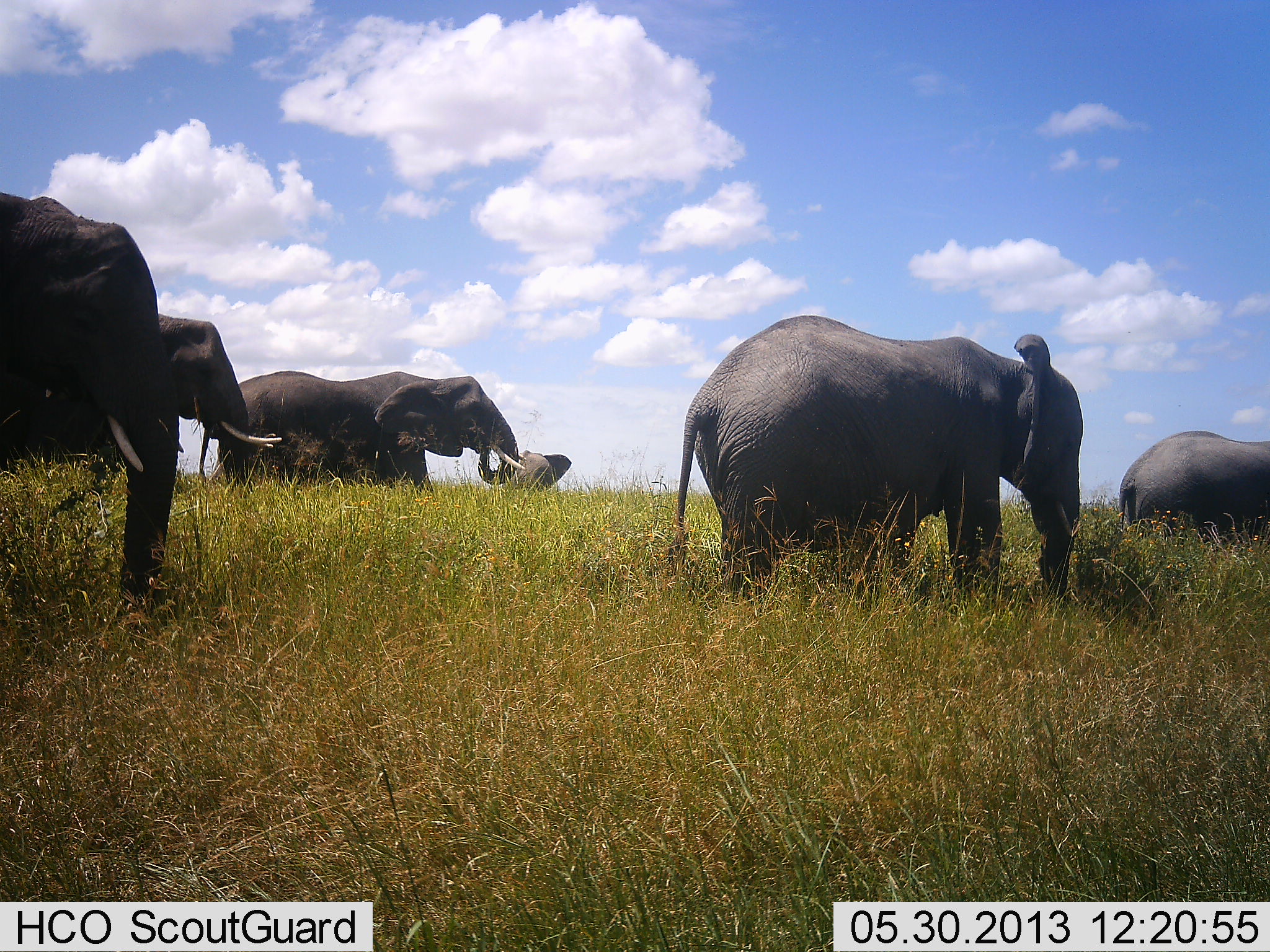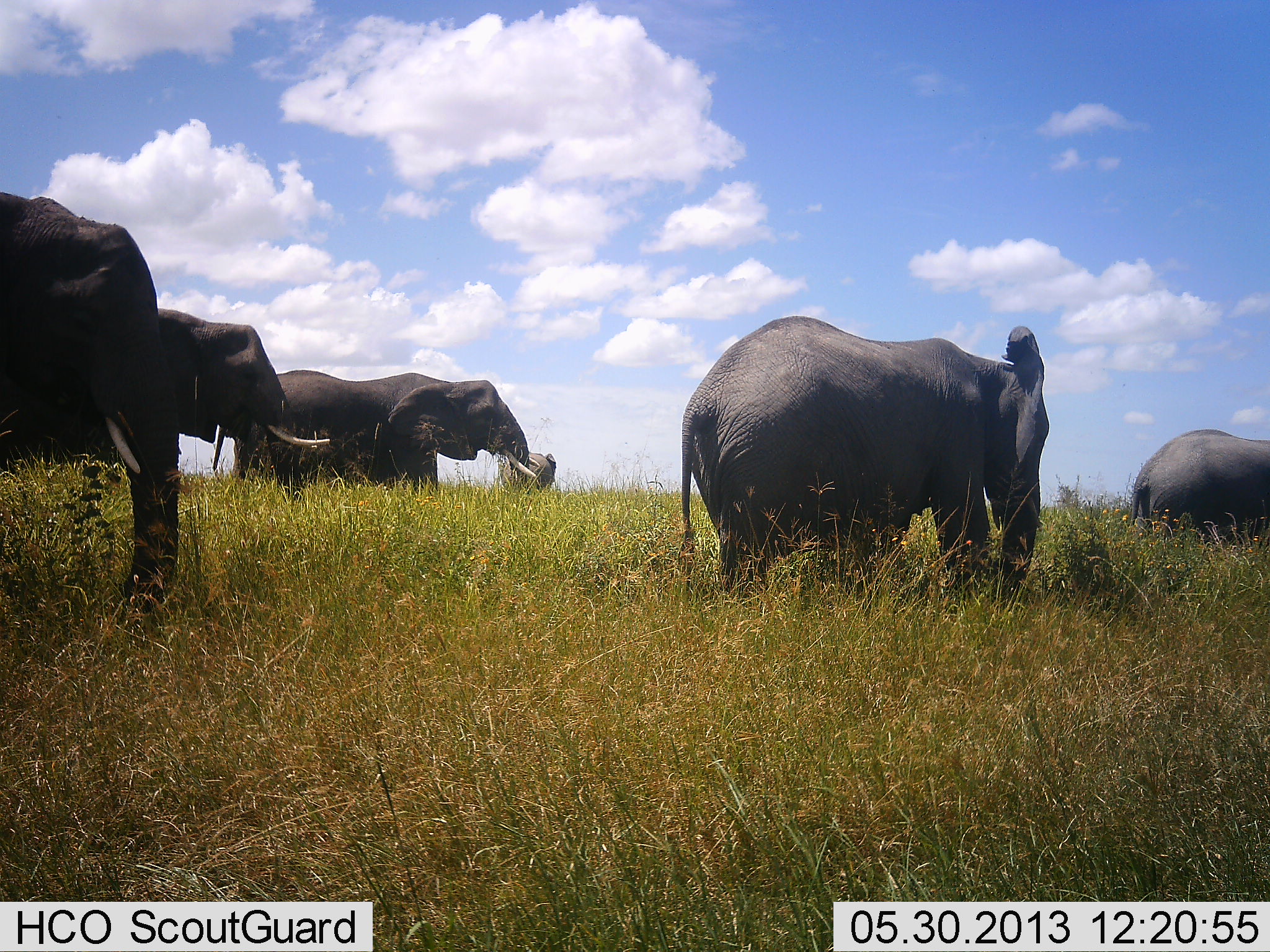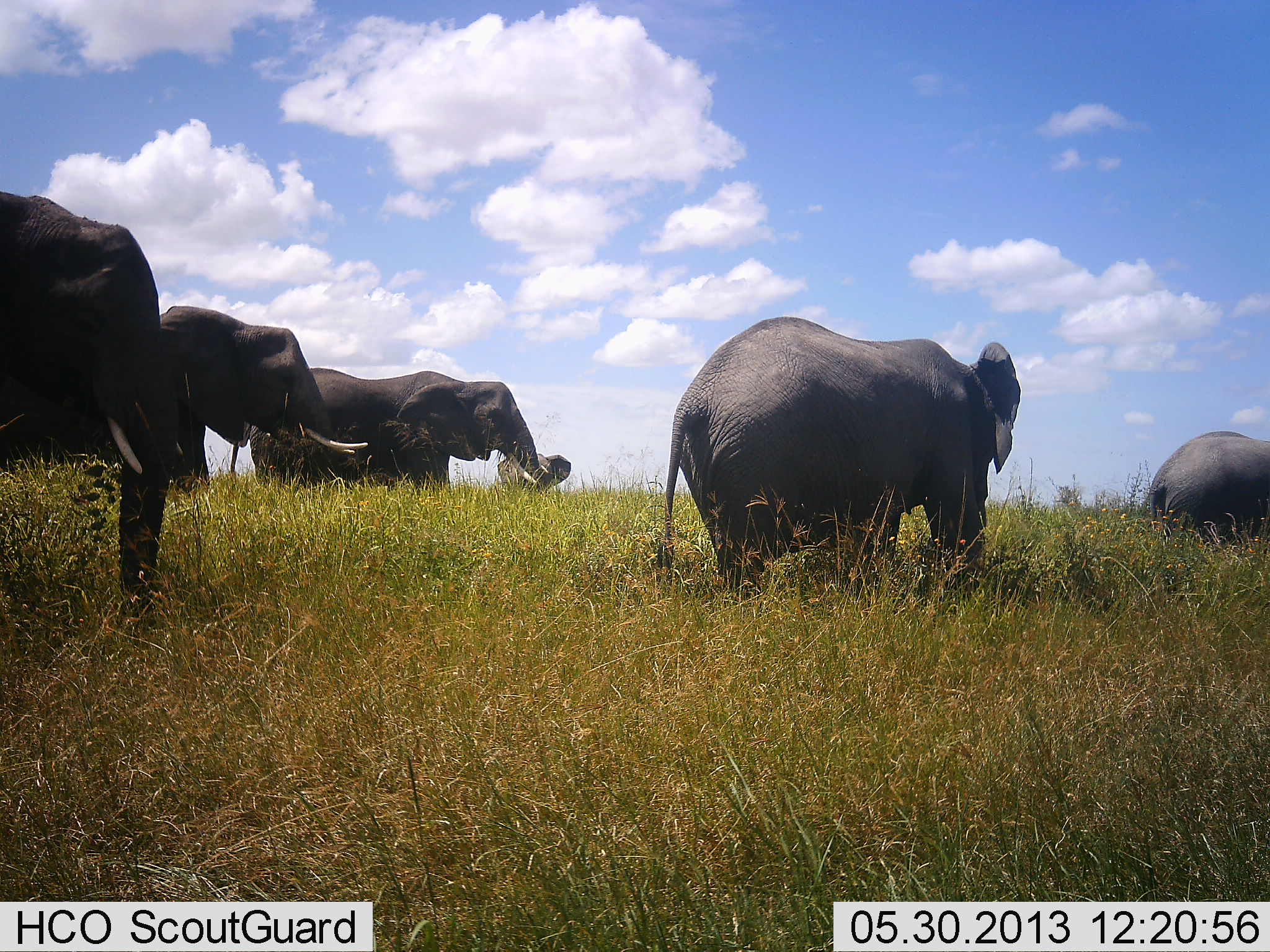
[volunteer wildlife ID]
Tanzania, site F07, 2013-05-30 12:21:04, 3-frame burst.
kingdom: Animalia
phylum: Chordata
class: Mammalia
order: Proboscidea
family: Elephantidae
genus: Loxodonta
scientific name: Loxodonta africana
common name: african bush elephant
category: elephant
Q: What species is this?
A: Elephant (african bush elephant) (Loxodonta africana).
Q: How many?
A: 6.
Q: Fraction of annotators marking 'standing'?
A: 20%.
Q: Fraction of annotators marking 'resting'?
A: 0%.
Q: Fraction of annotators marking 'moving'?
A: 70%.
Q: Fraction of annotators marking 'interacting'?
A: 0%.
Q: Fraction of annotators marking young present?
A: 0%.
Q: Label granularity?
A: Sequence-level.